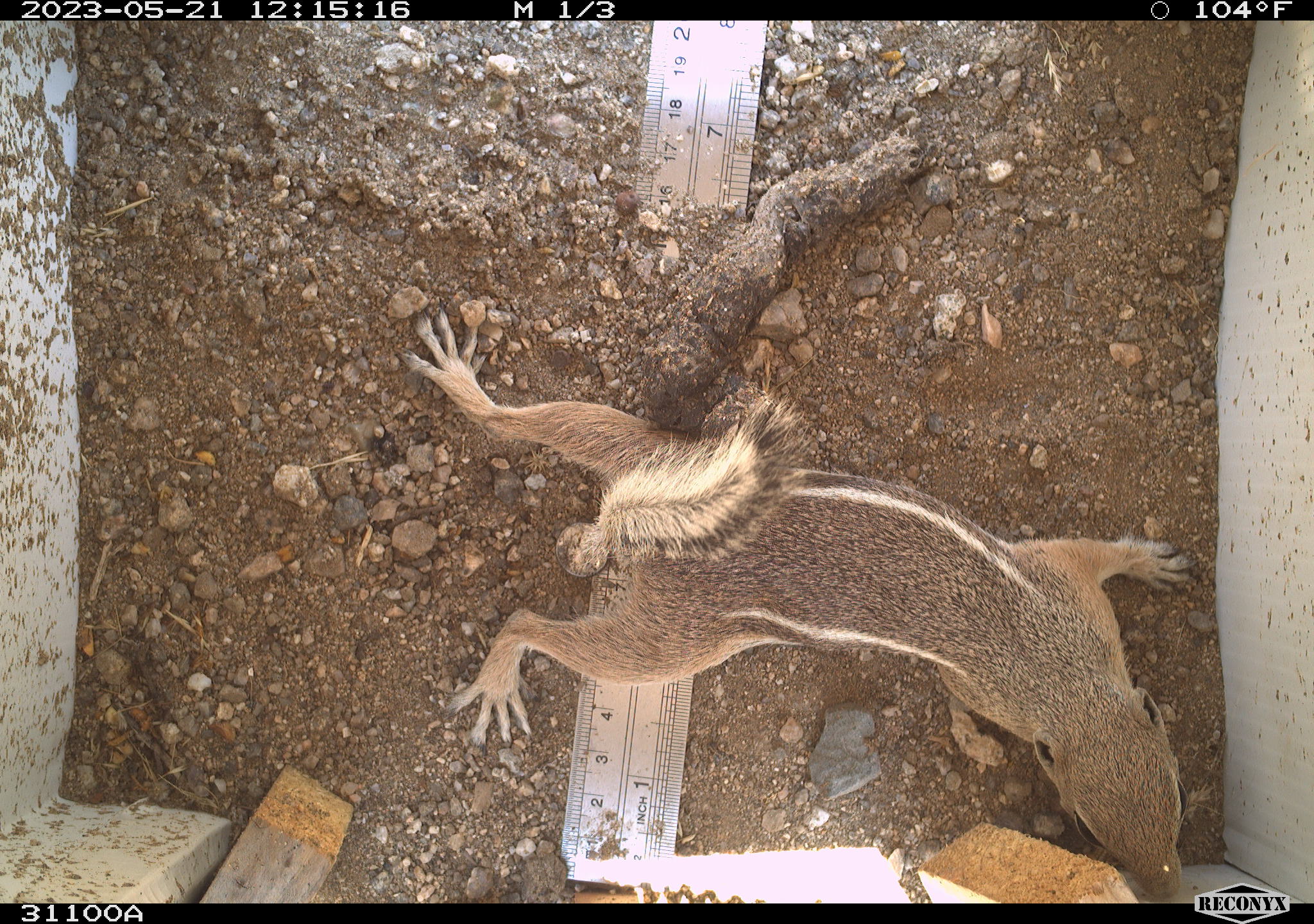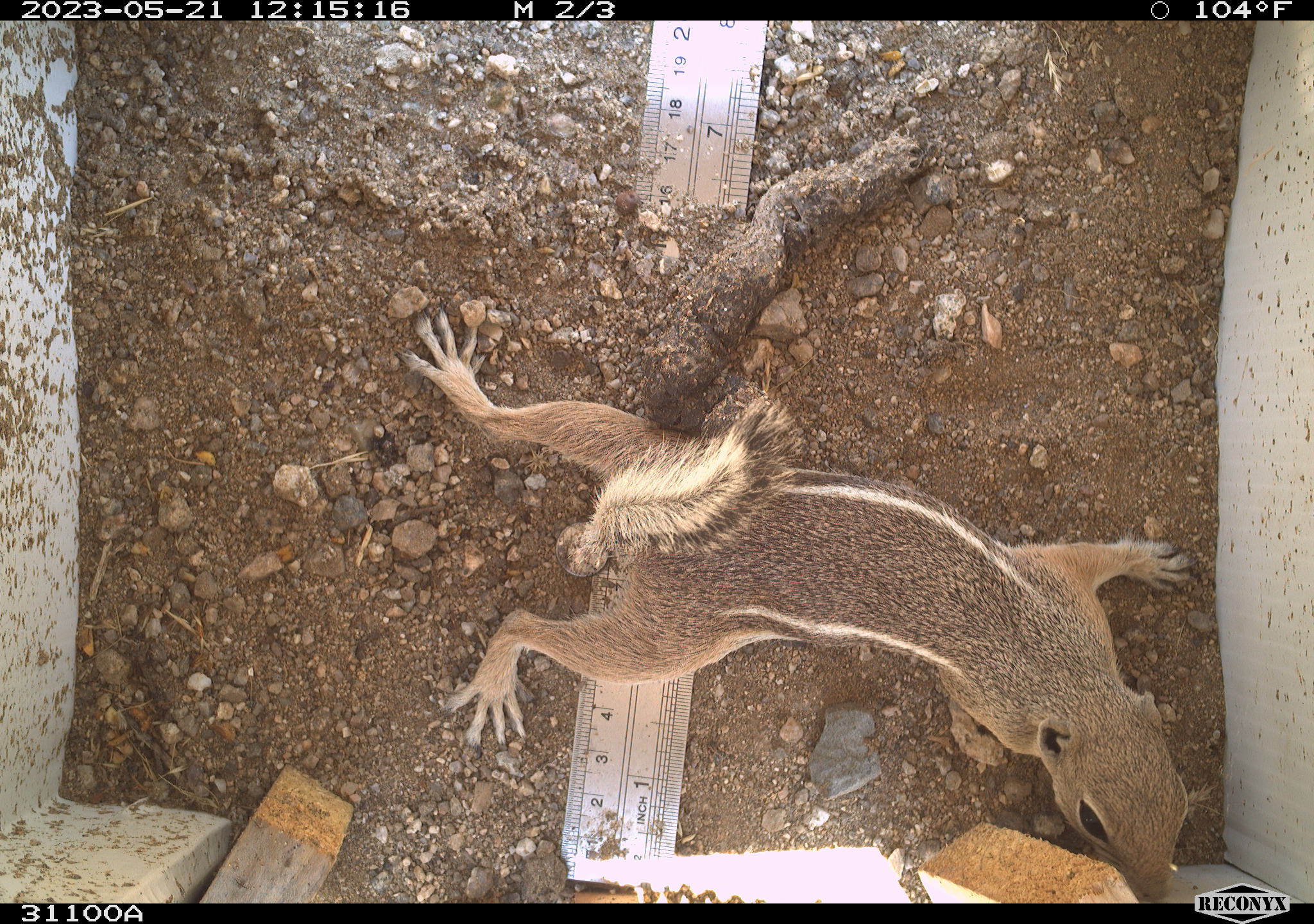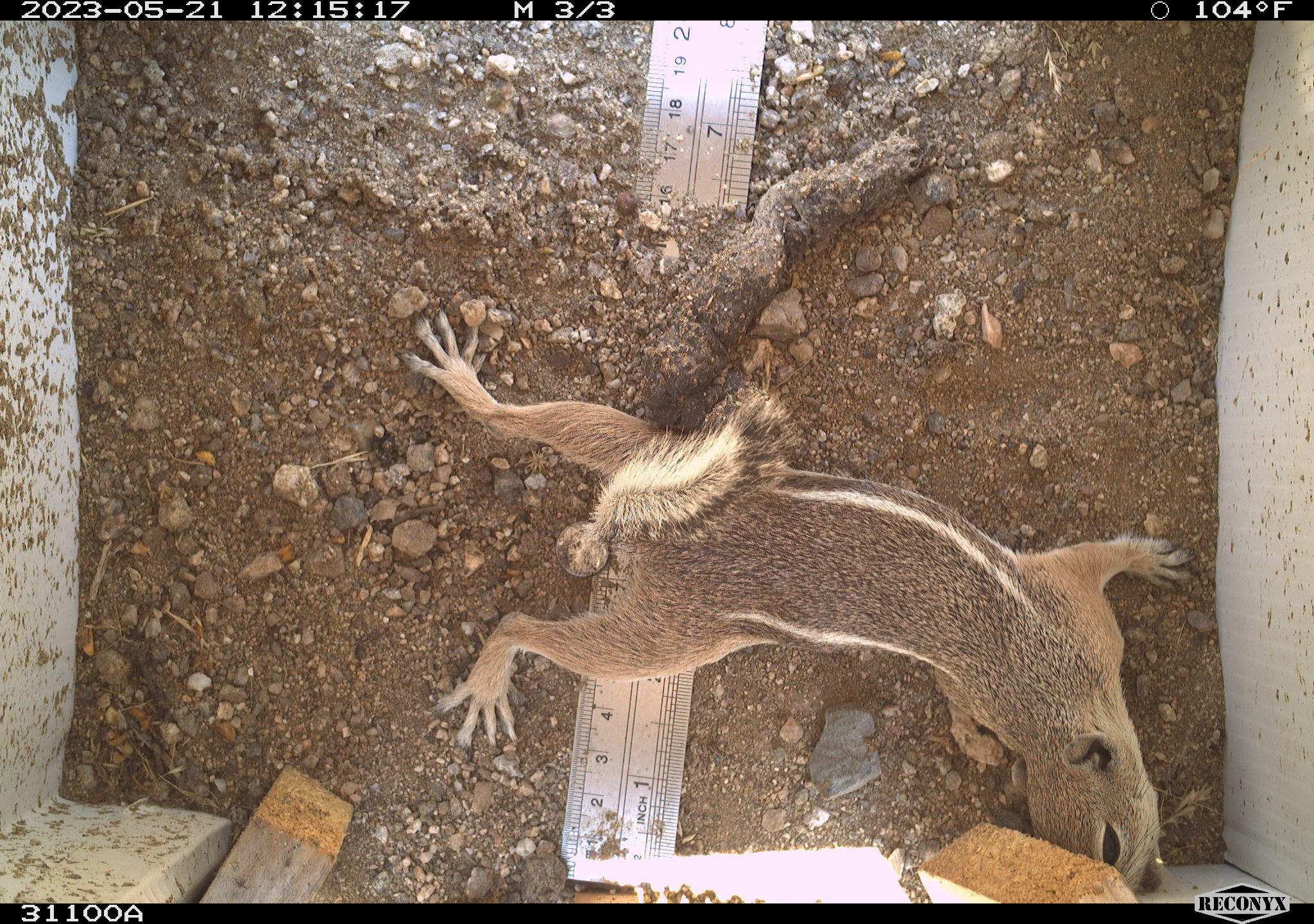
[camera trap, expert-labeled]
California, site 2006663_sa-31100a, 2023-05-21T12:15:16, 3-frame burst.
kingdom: Animalia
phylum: Chordata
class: Mammalia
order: Rodentia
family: Sciuridae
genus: Ammospermophilus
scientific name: Ammospermophilus leucurus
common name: white-tailed antelope squirrel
White-tailed antelope squirrel (Ammospermophilus leucurus).